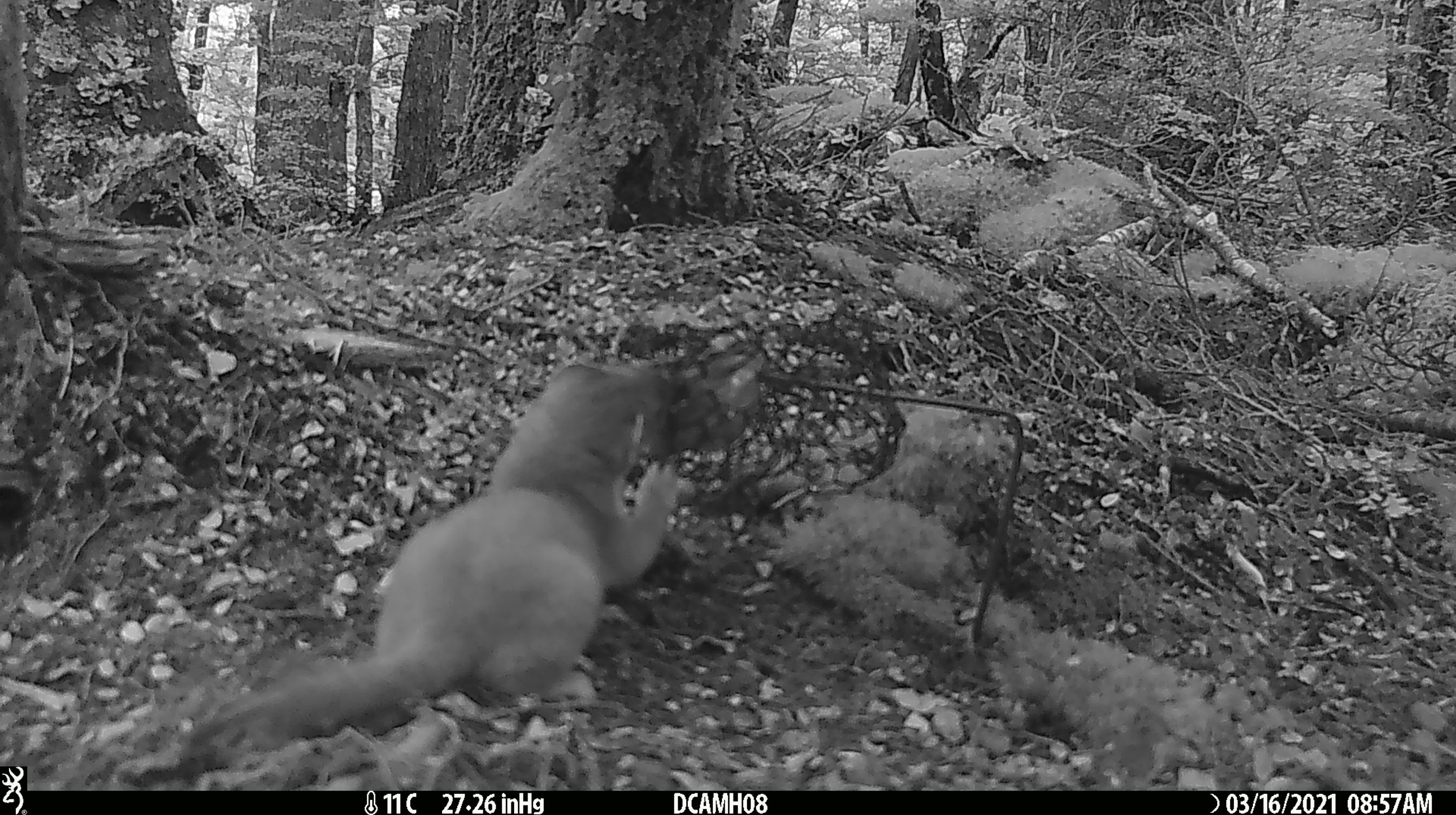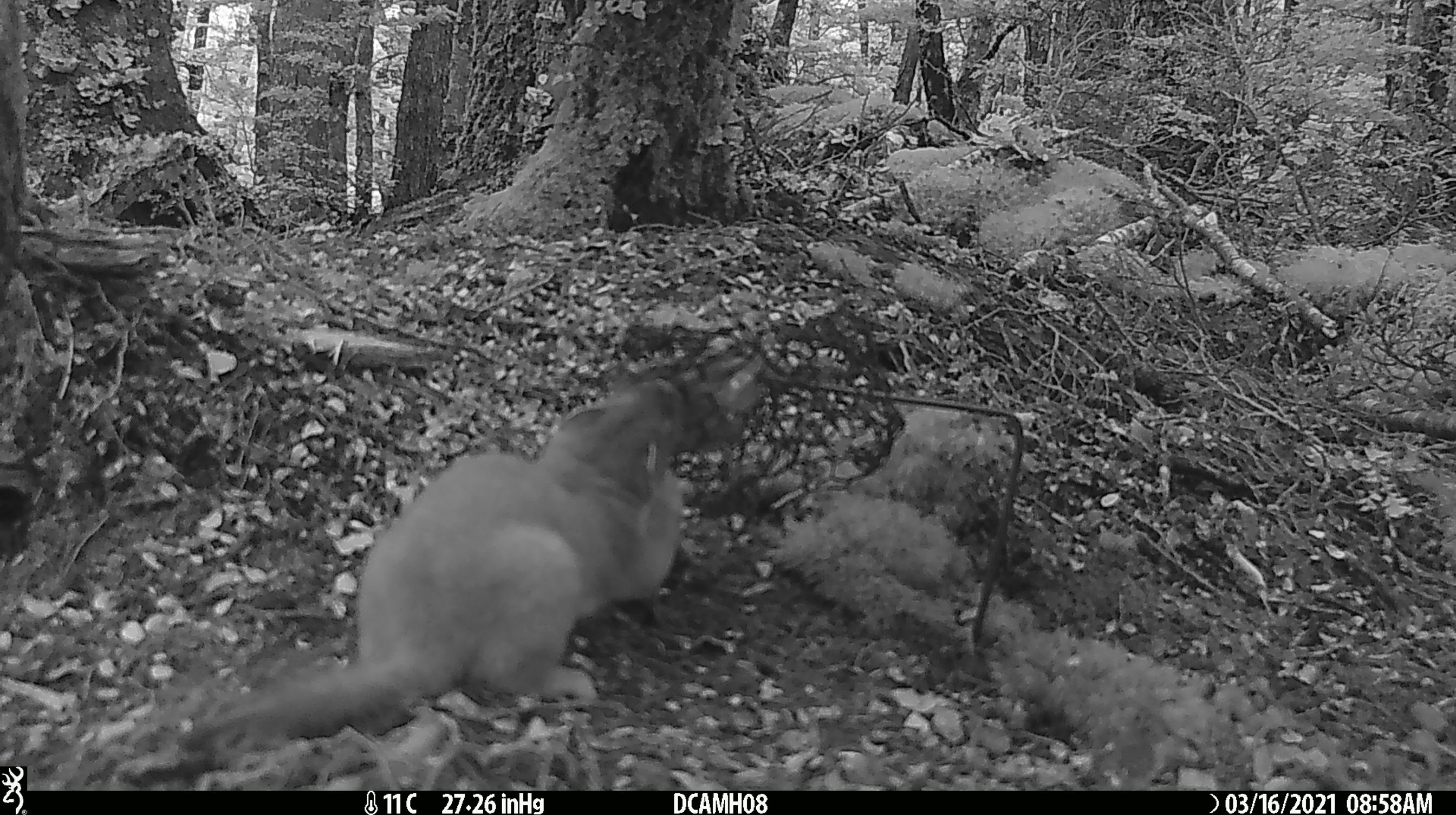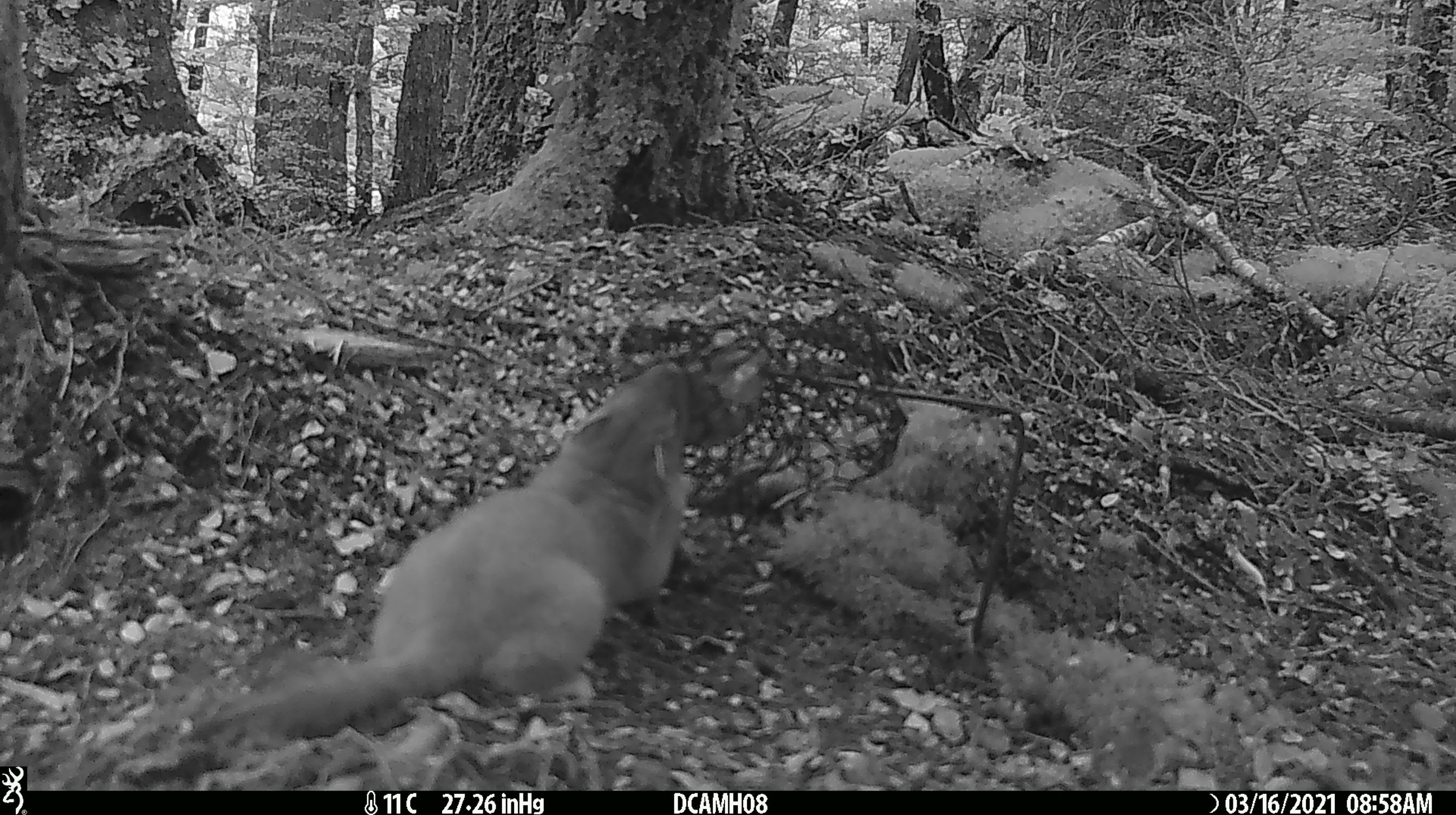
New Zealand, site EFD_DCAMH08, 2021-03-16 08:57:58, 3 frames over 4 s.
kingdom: Animalia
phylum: Chordata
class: Mammalia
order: Carnivora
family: Mustelidae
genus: Mustela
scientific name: Mustela erminea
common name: stoat